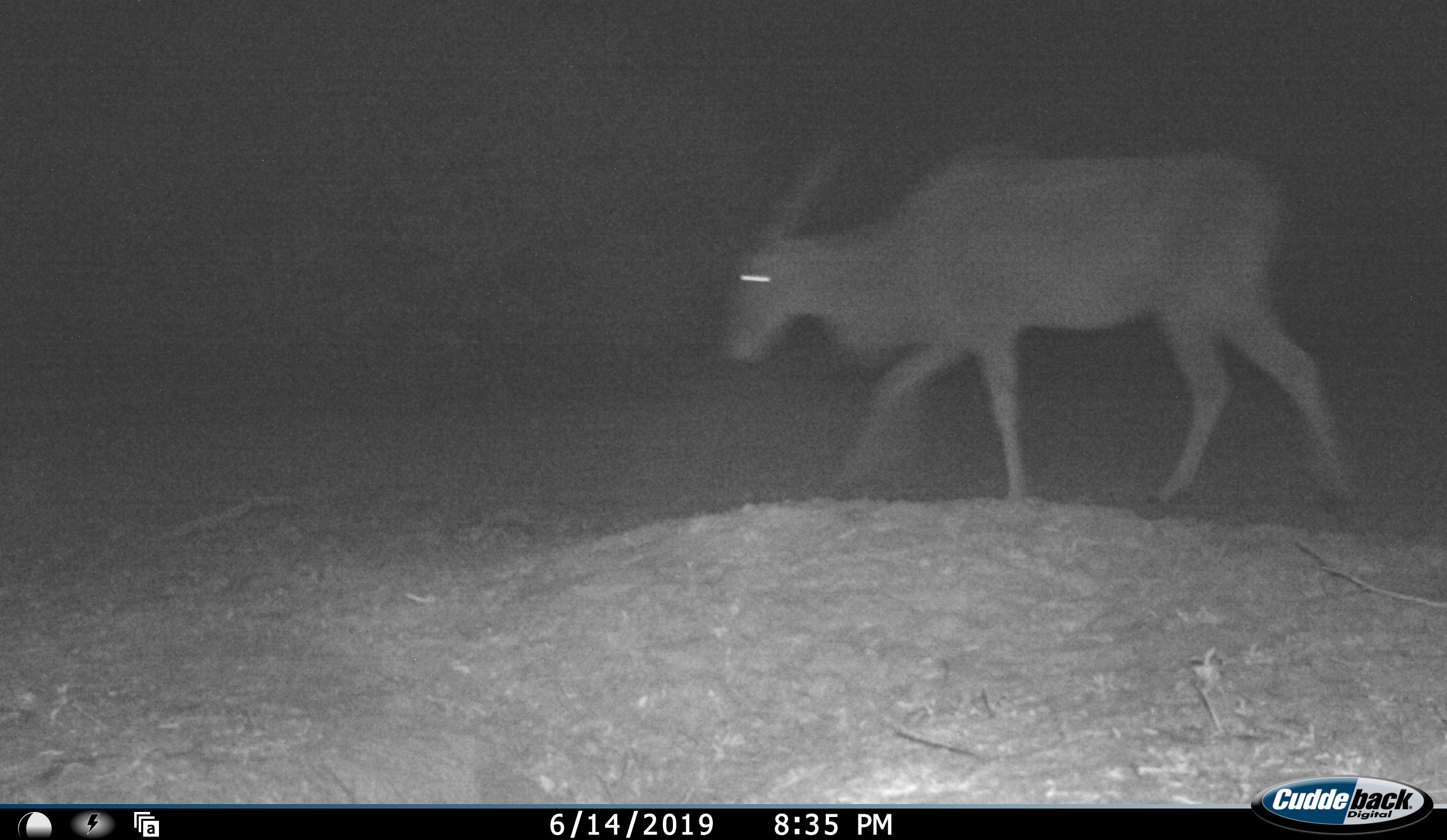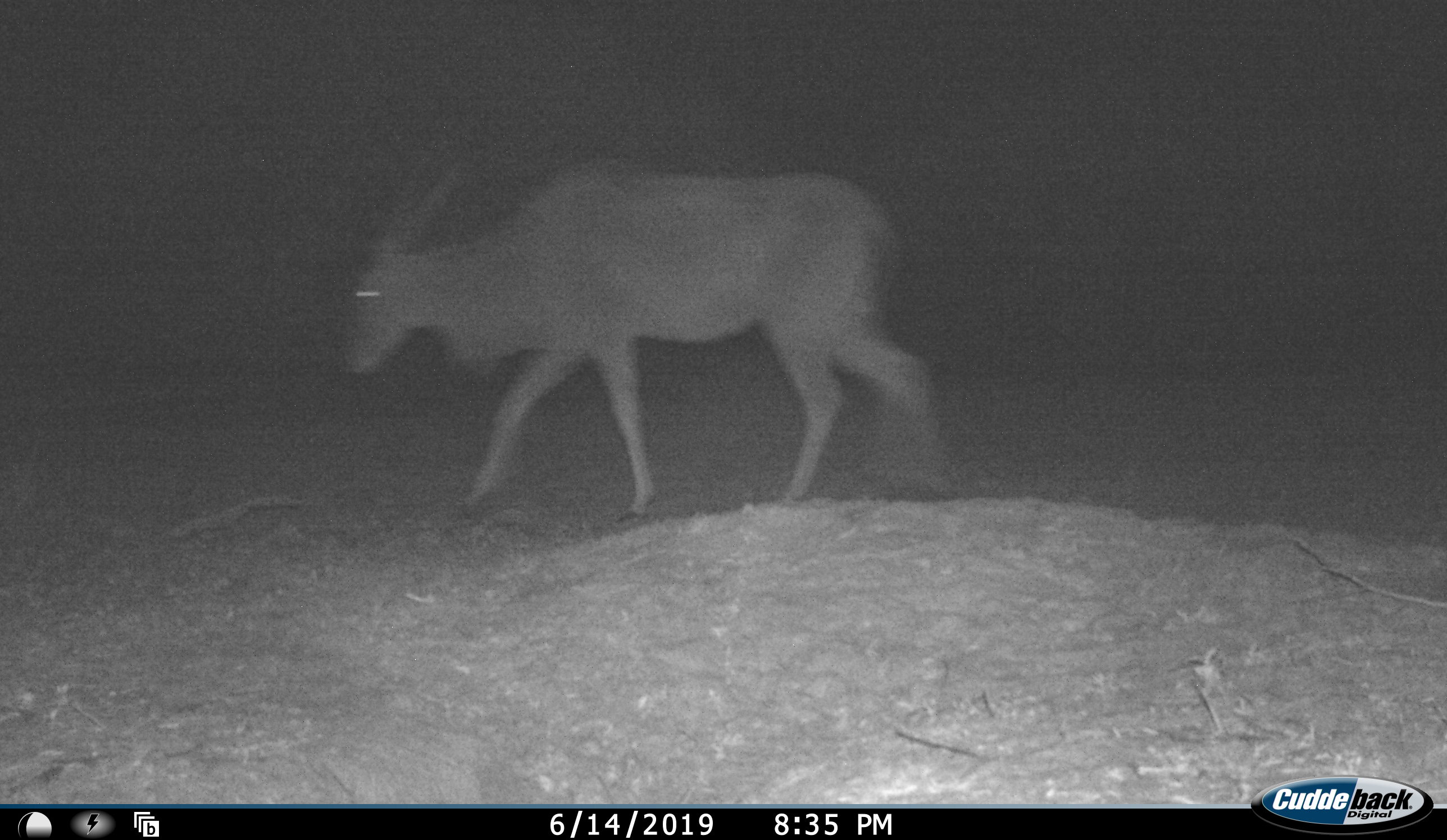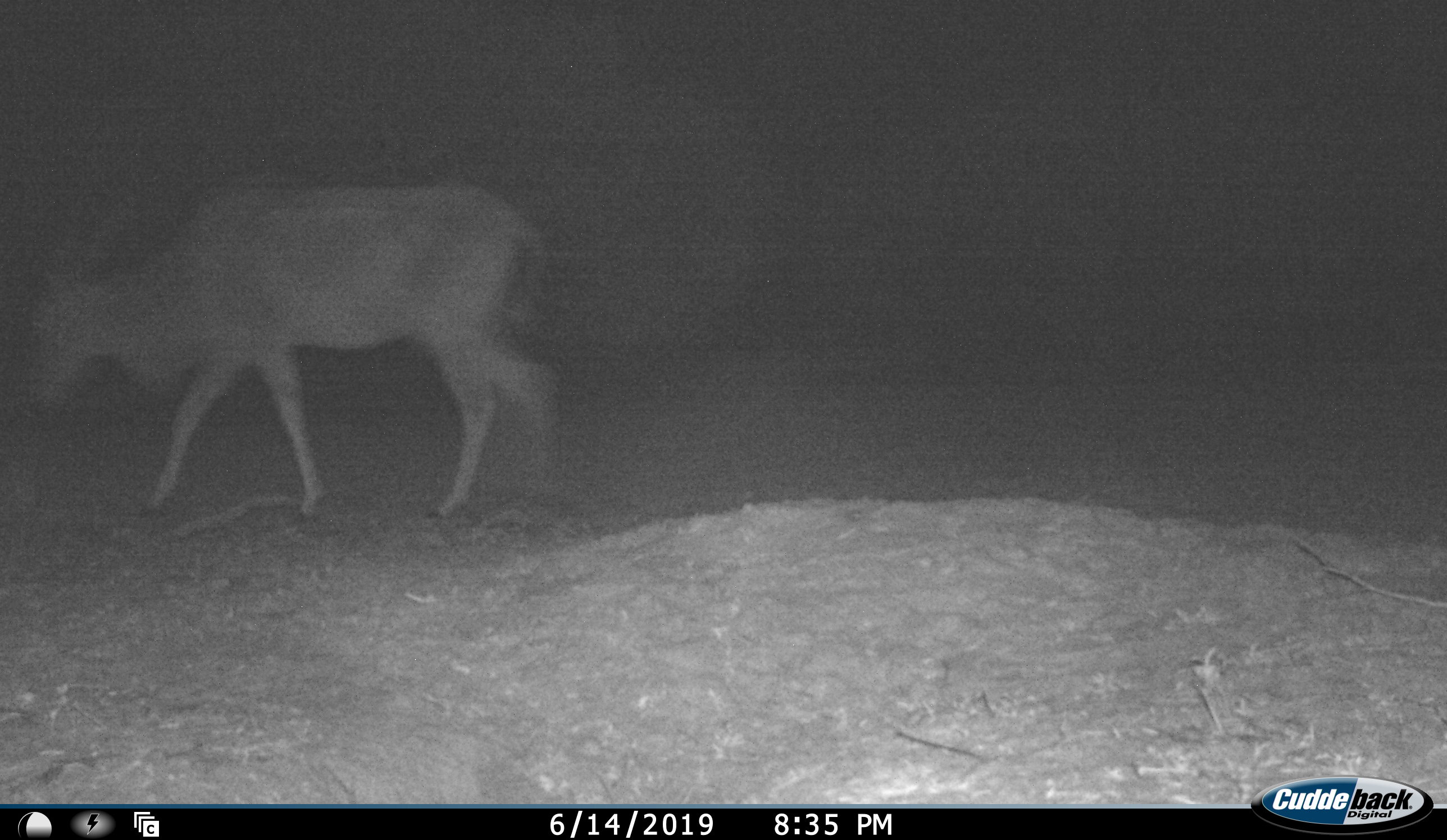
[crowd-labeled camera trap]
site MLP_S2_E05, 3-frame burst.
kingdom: Animalia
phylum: Chordata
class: Mammalia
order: Artiodactyla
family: Bovidae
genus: Tragelaphus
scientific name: Tragelaphus oryx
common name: eland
Eland (Tragelaphus oryx), count 1. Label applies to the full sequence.